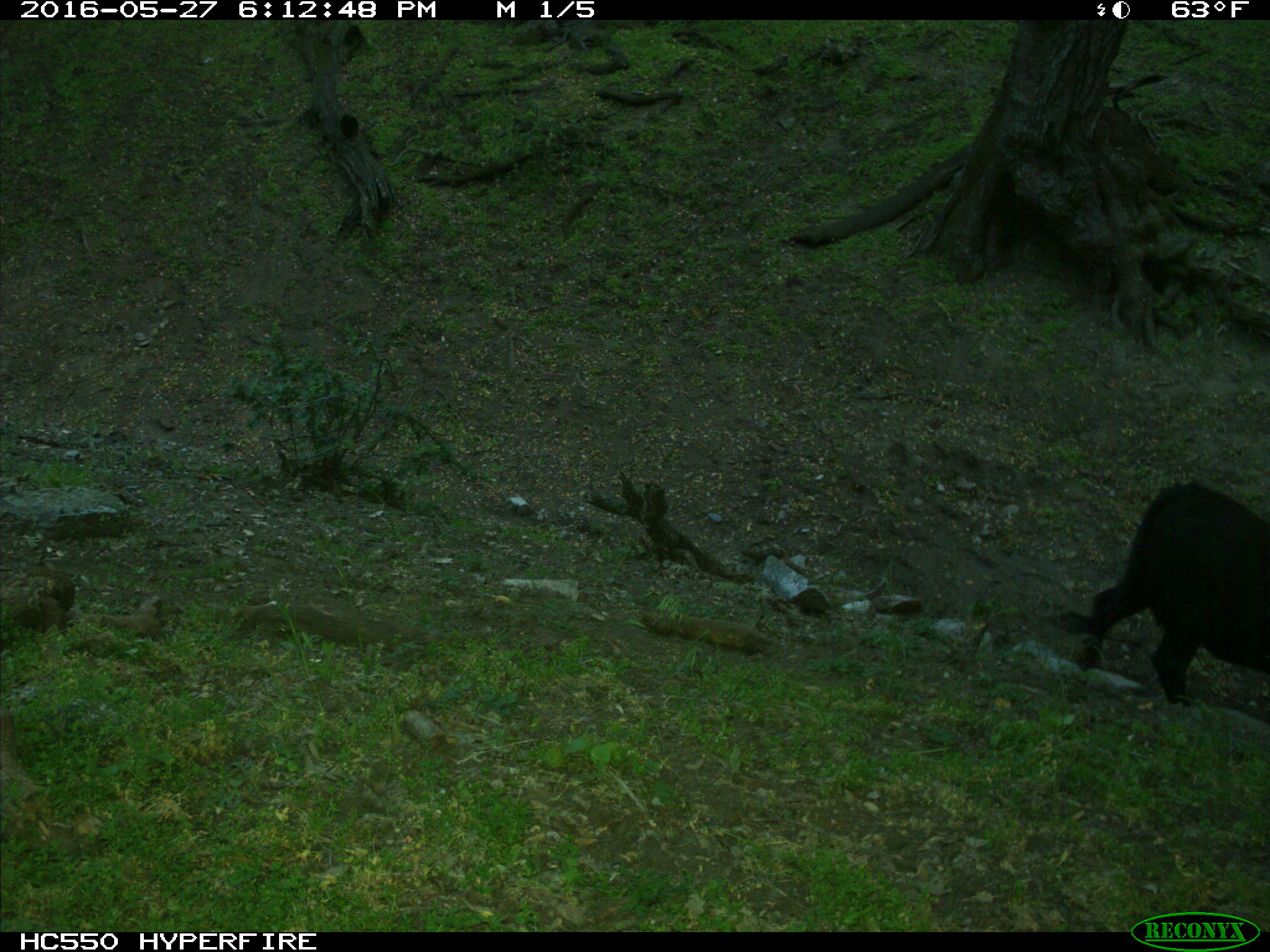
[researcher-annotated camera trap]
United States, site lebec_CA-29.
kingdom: Animalia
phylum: Chordata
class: Mammalia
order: Artiodactyla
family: Bovidae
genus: Bos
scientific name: Bos taurus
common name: domestic cow